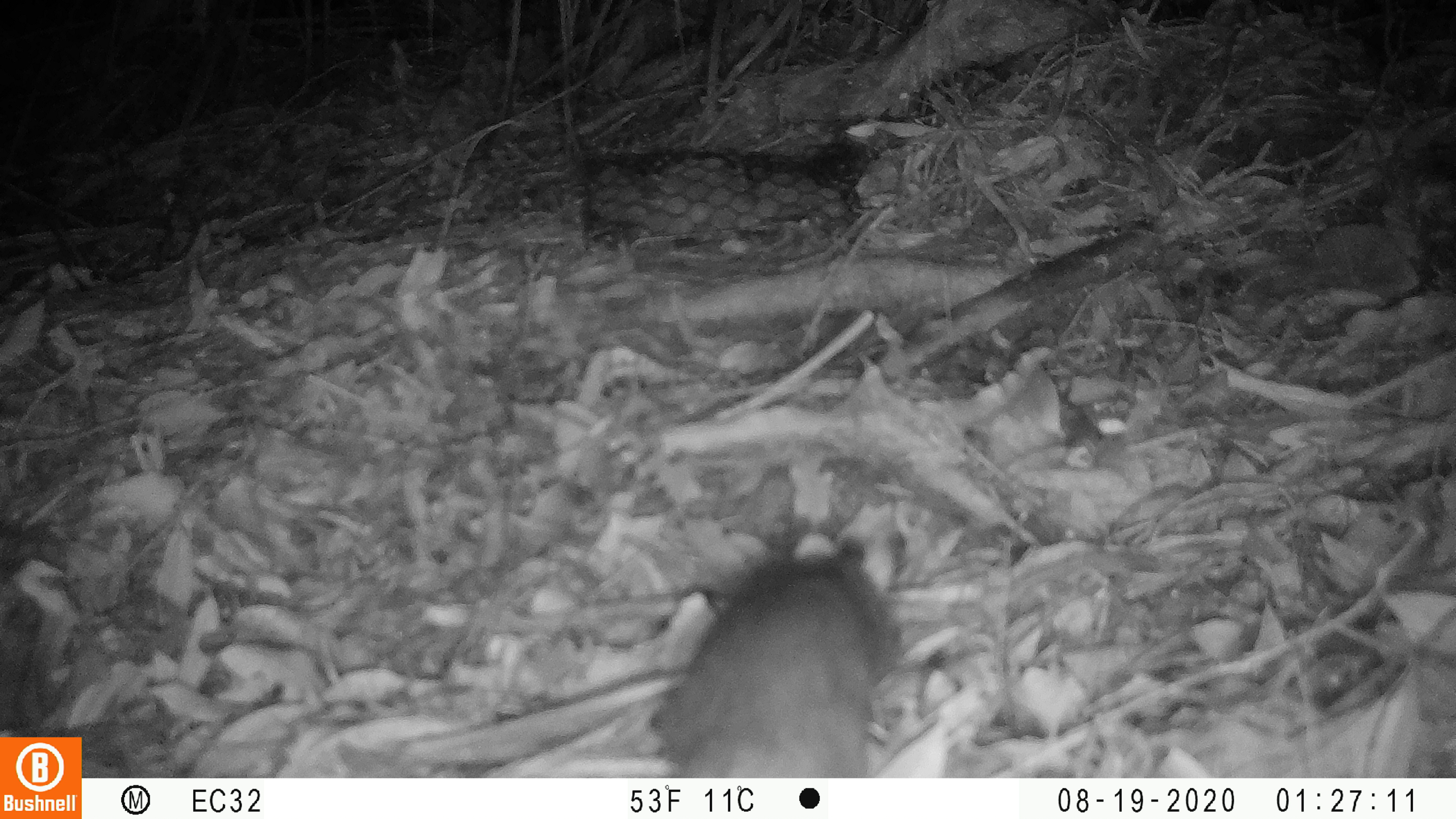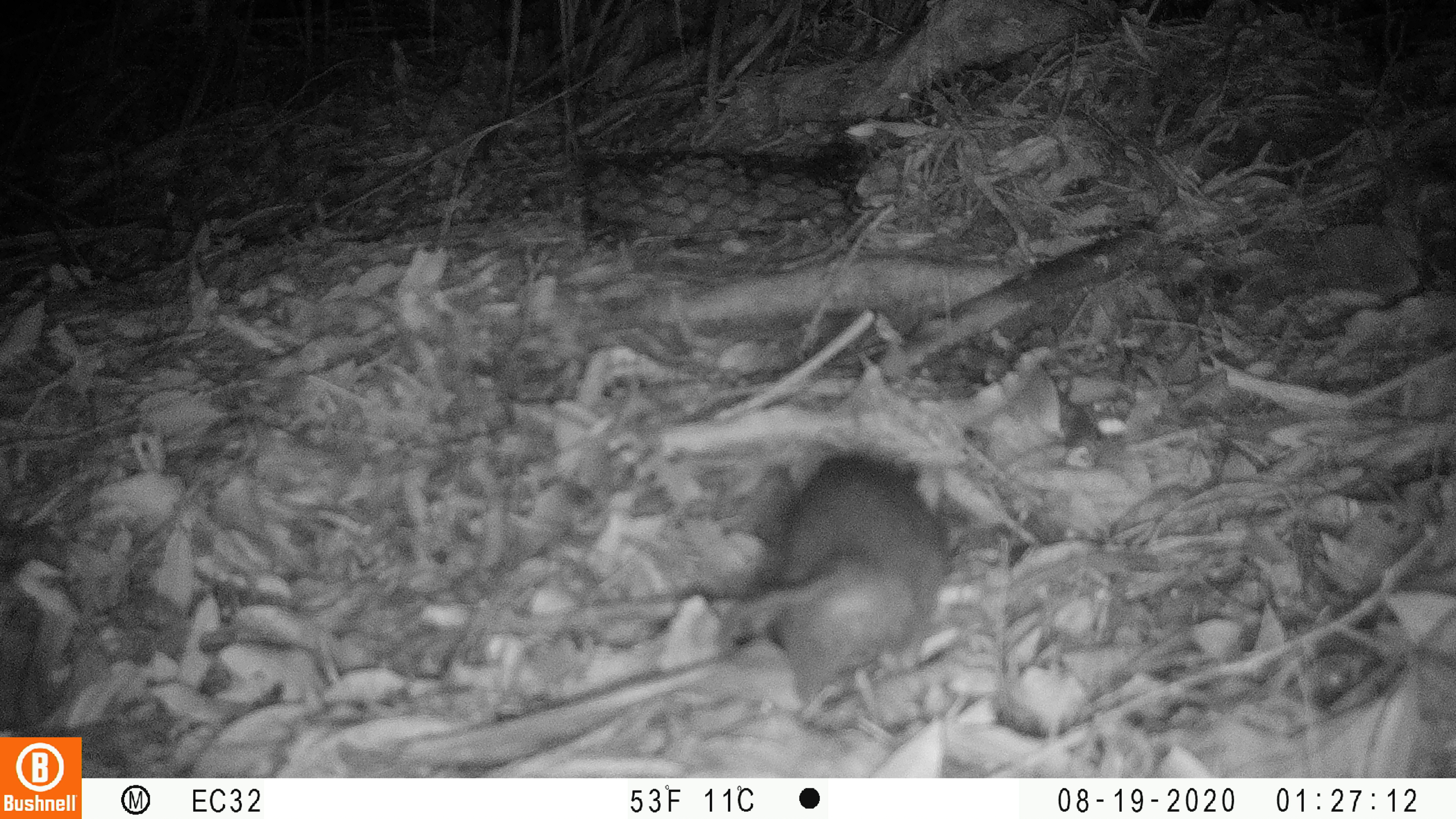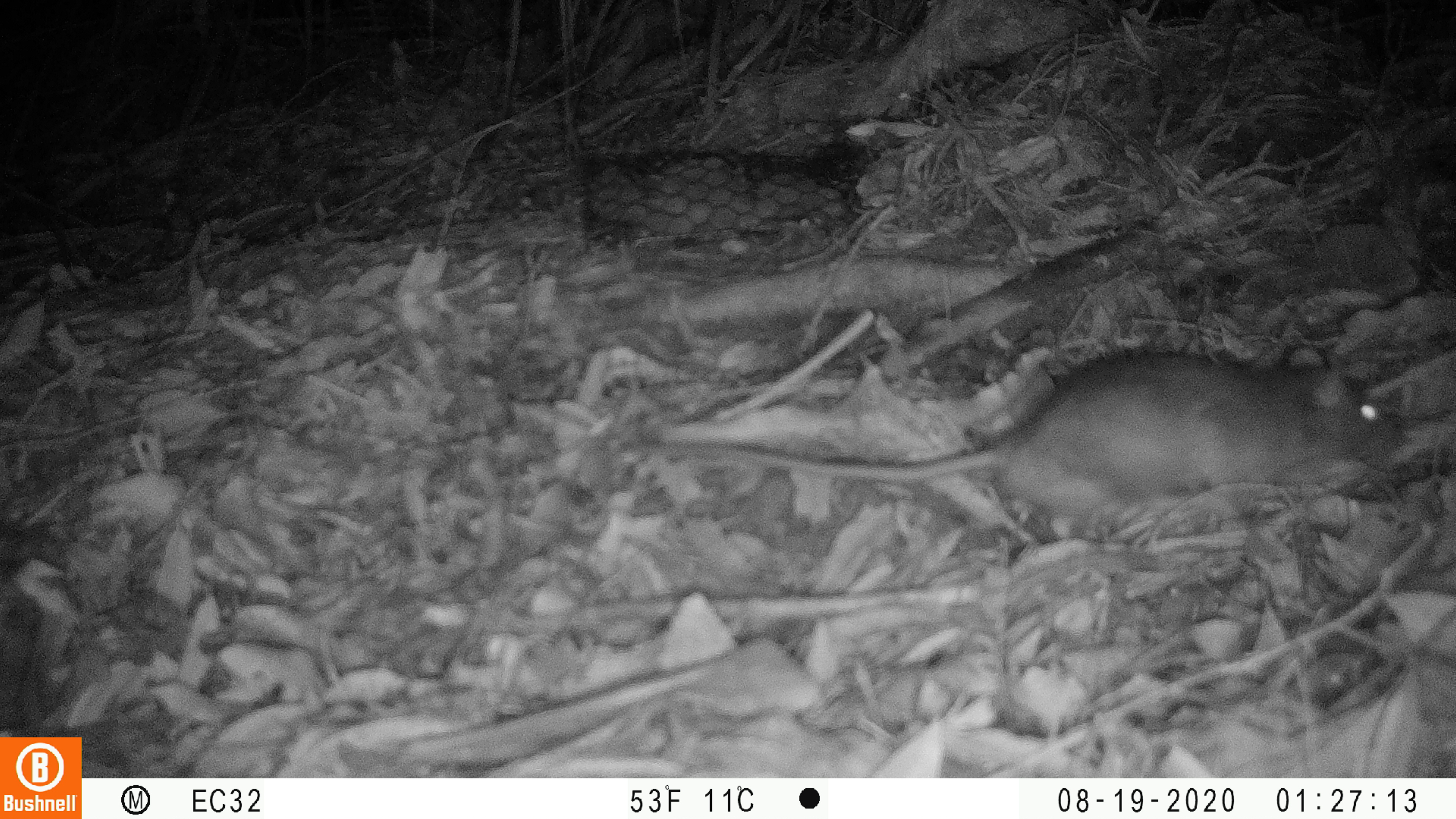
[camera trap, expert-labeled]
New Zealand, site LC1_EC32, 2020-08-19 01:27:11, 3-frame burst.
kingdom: Animalia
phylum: Chordata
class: Mammalia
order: Rodentia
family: Muridae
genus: Rattus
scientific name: Rattus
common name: rat